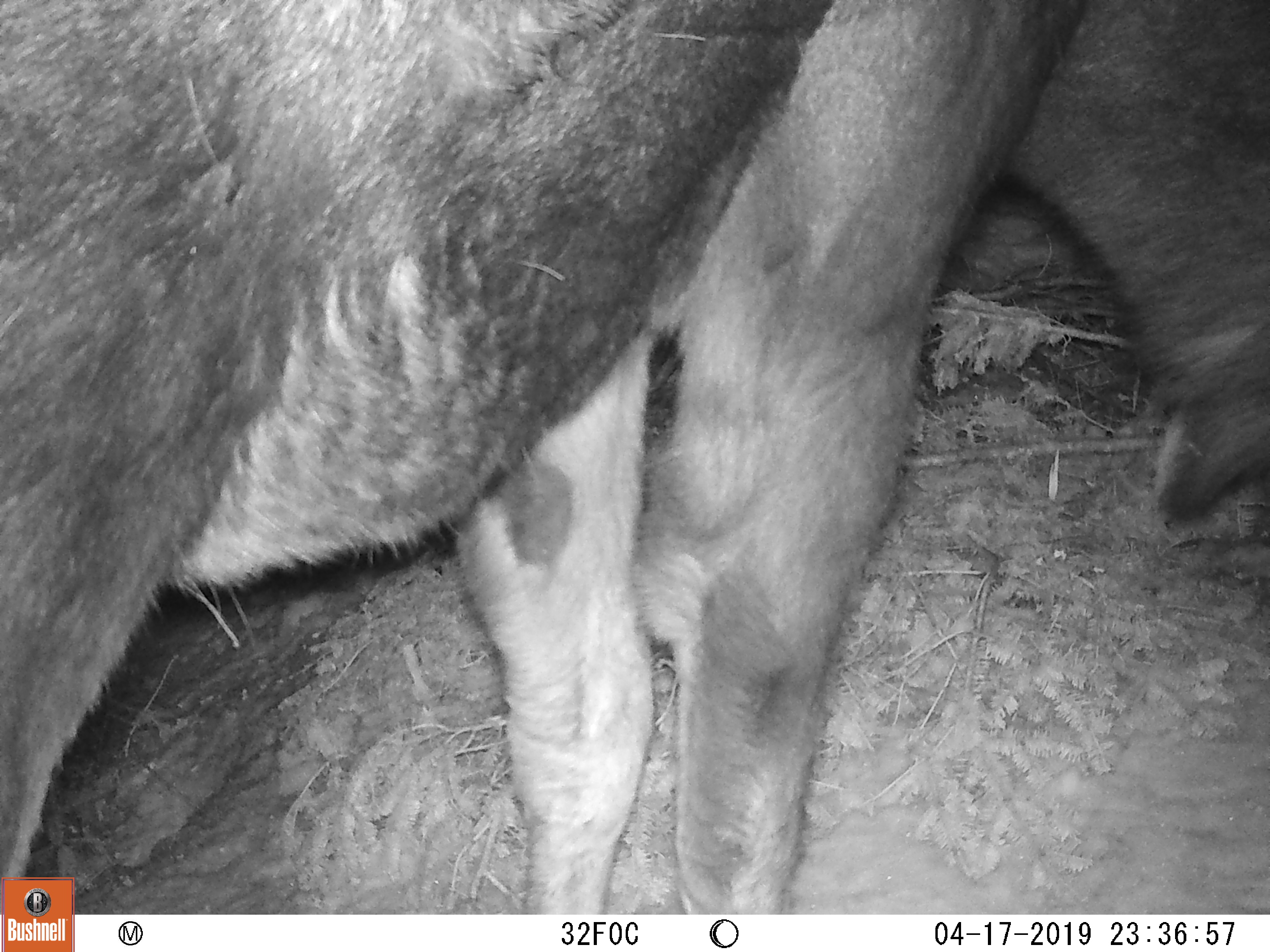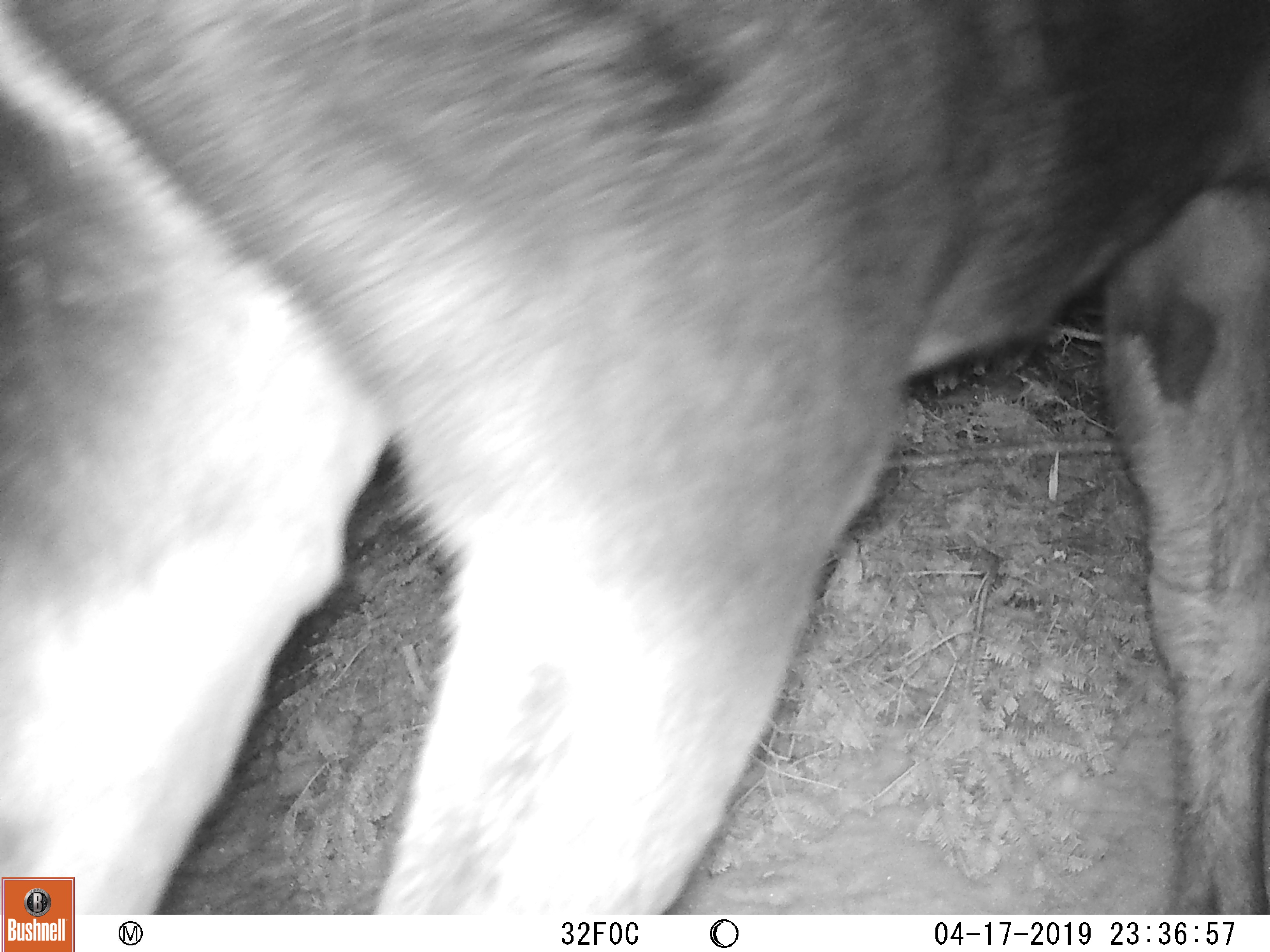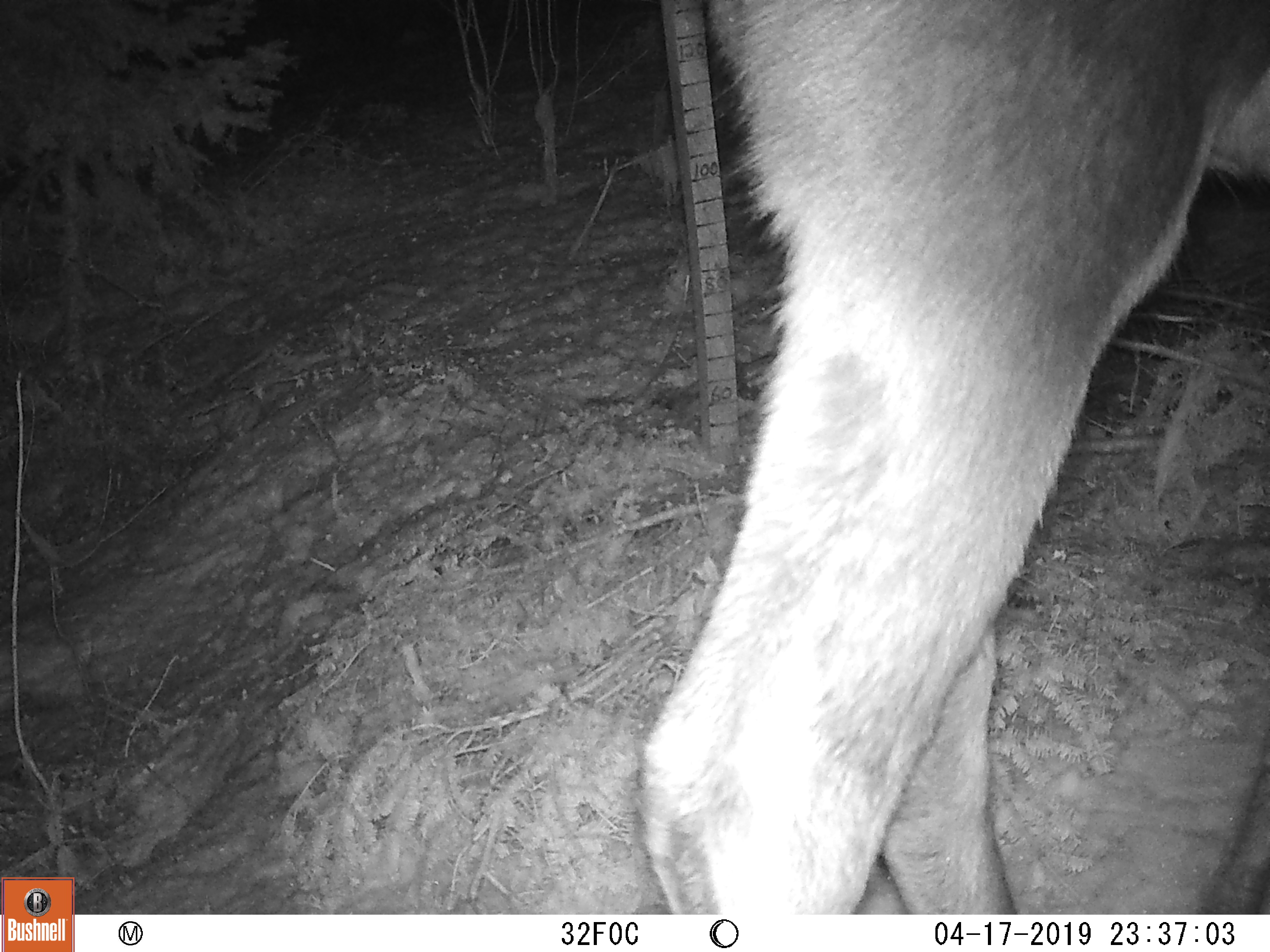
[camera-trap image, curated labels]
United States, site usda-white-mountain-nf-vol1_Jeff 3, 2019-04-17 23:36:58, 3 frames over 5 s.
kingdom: Animalia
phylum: Chordata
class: Mammalia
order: Artiodactyla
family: Cervidae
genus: Alces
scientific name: Alces alces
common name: moose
Moose (Alces alces).